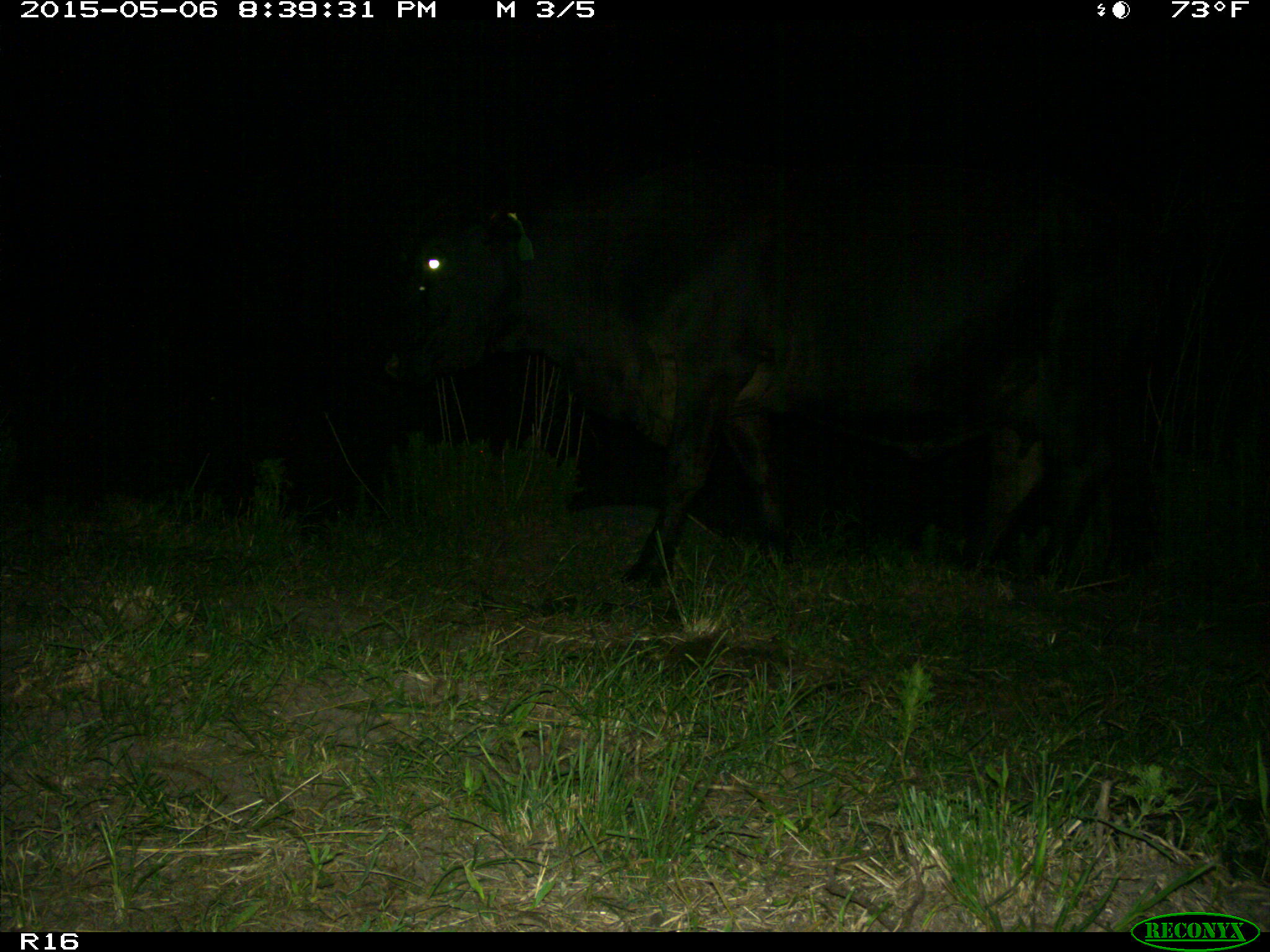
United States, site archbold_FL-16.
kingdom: Animalia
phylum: Chordata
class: Mammalia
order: Artiodactyla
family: Bovidae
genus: Bos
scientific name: Bos taurus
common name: domestic cow